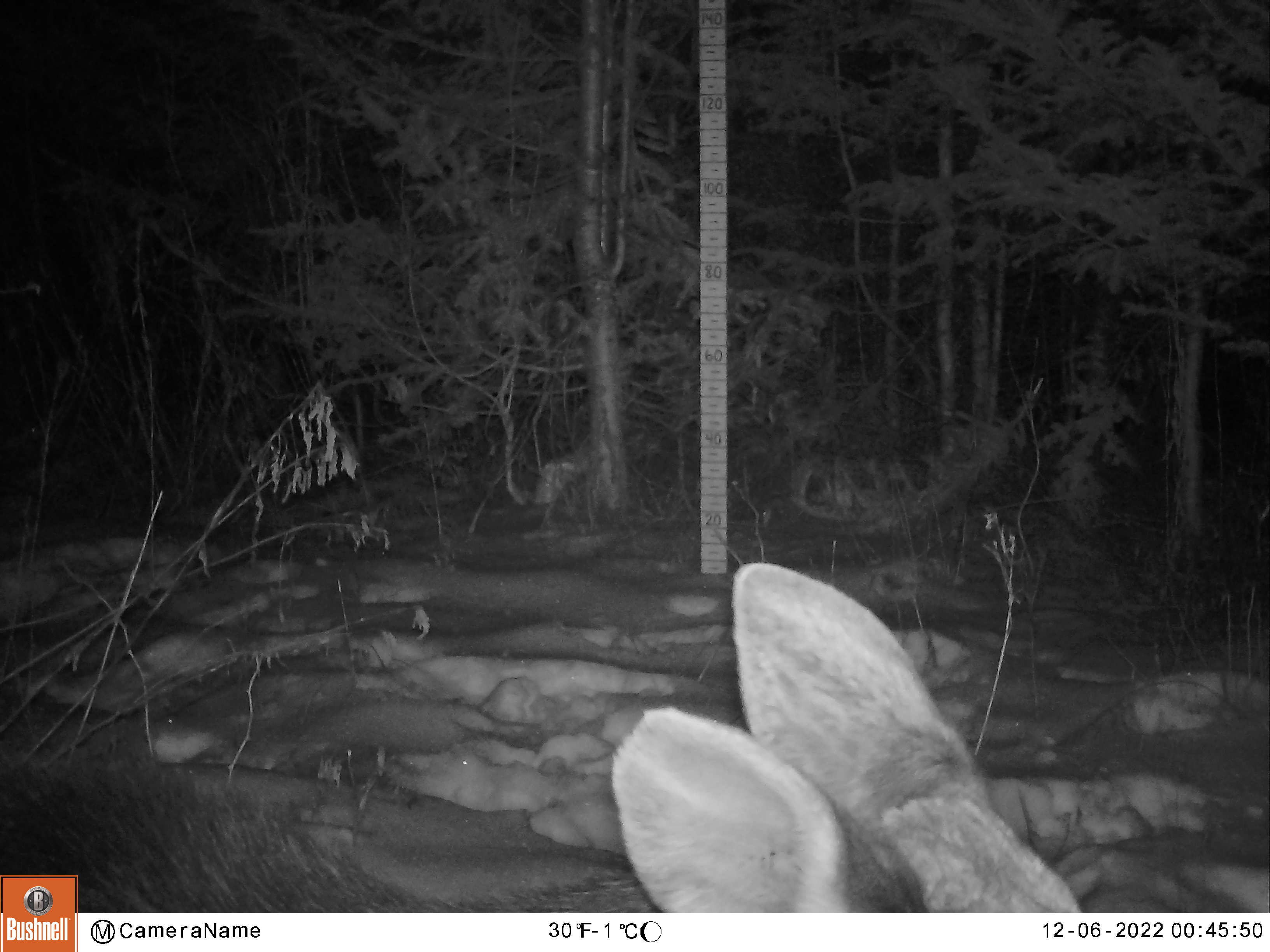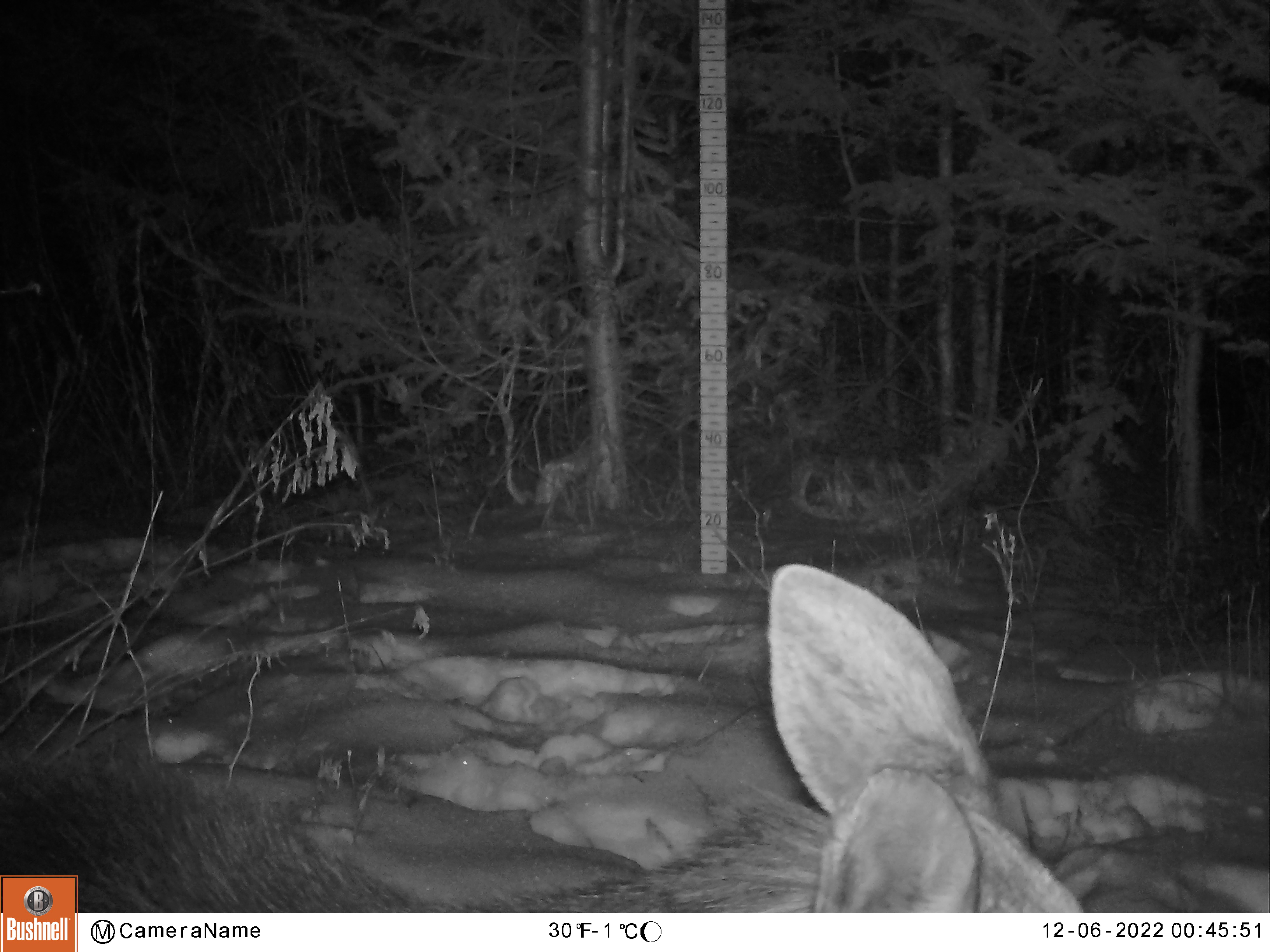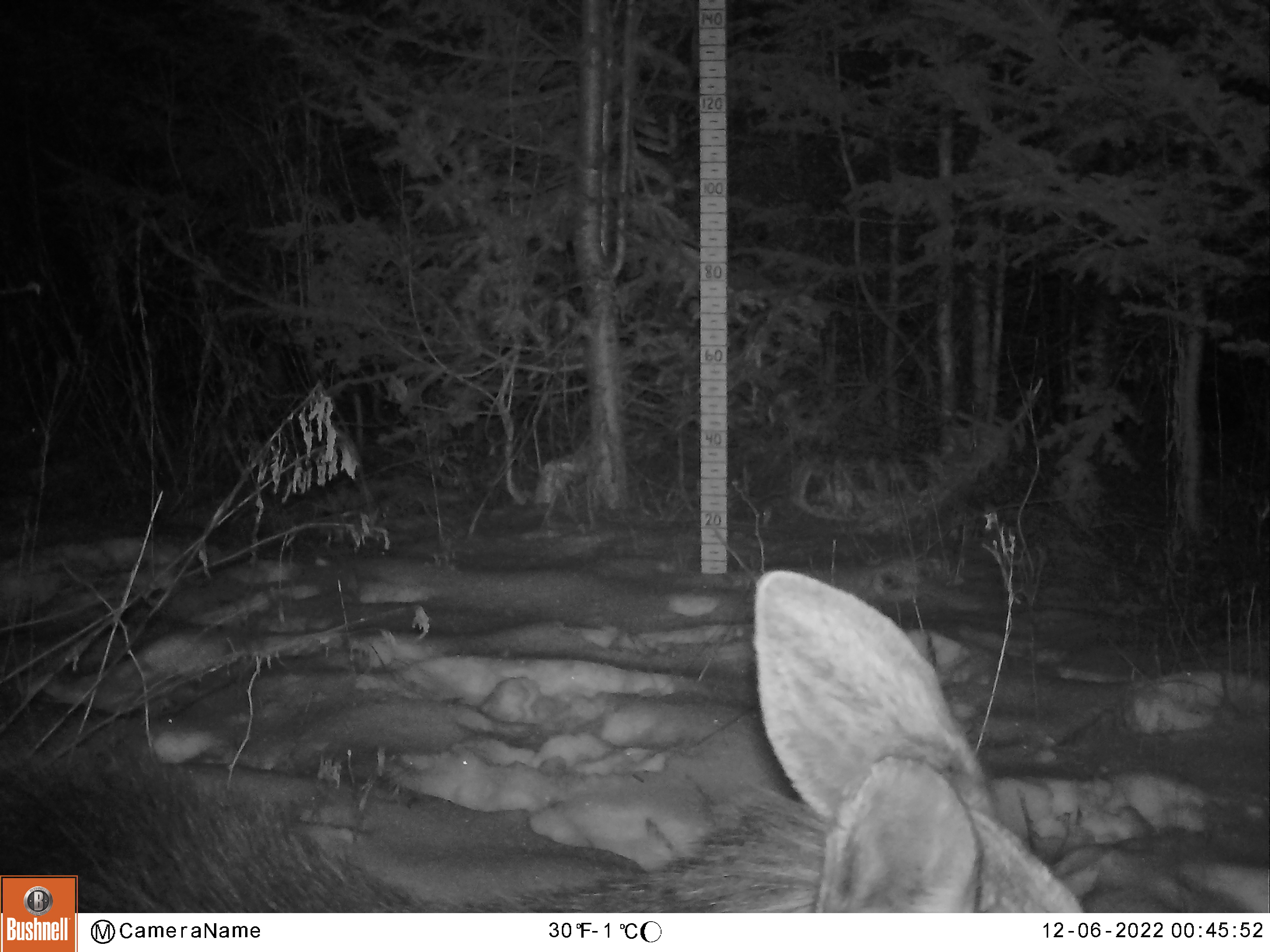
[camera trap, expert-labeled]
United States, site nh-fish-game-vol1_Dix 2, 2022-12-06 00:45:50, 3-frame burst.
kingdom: Animalia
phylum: Chordata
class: Mammalia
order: Artiodactyla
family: Cervidae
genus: Alces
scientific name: Alces alces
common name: moose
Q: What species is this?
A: Moose (Alces alces).